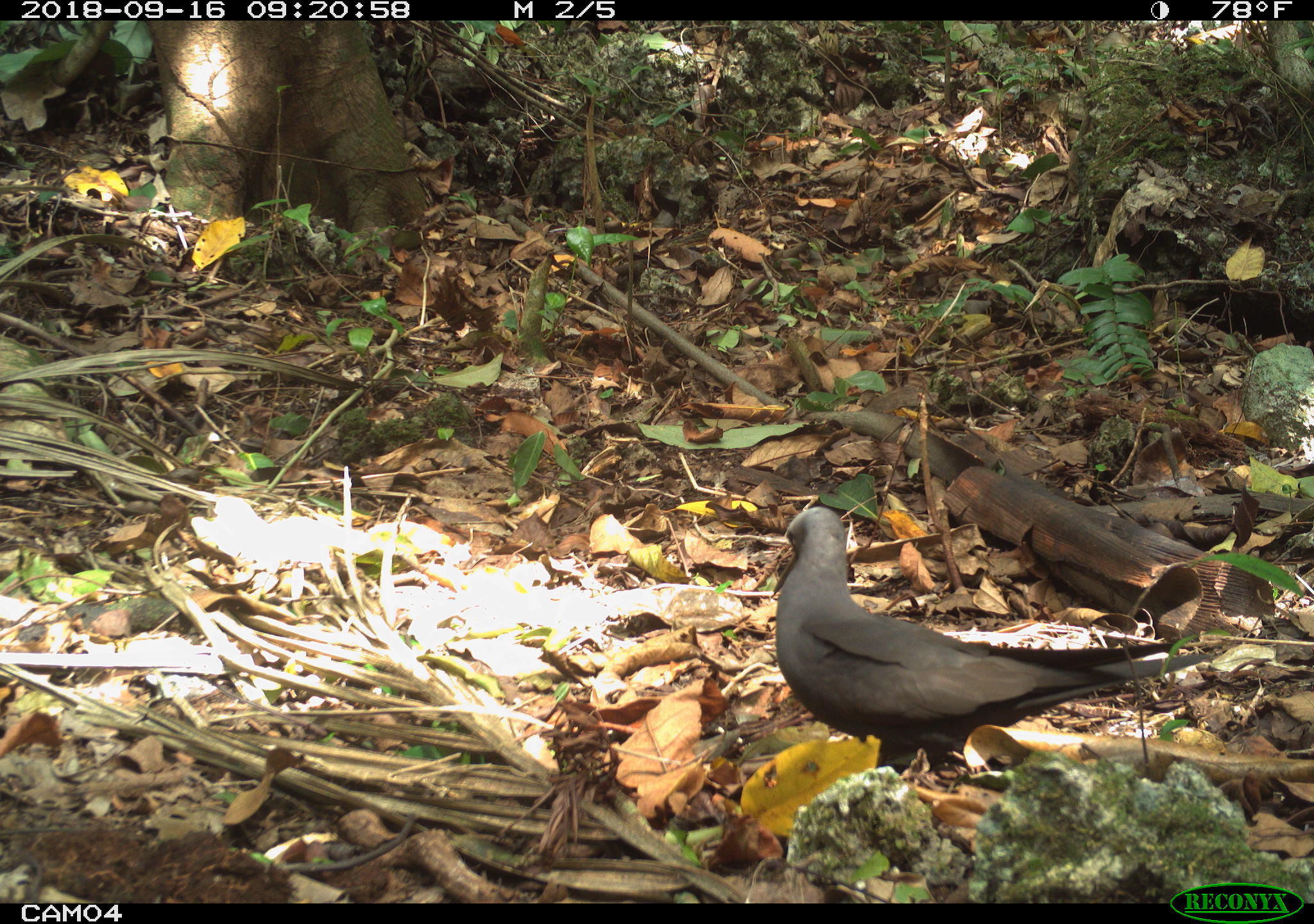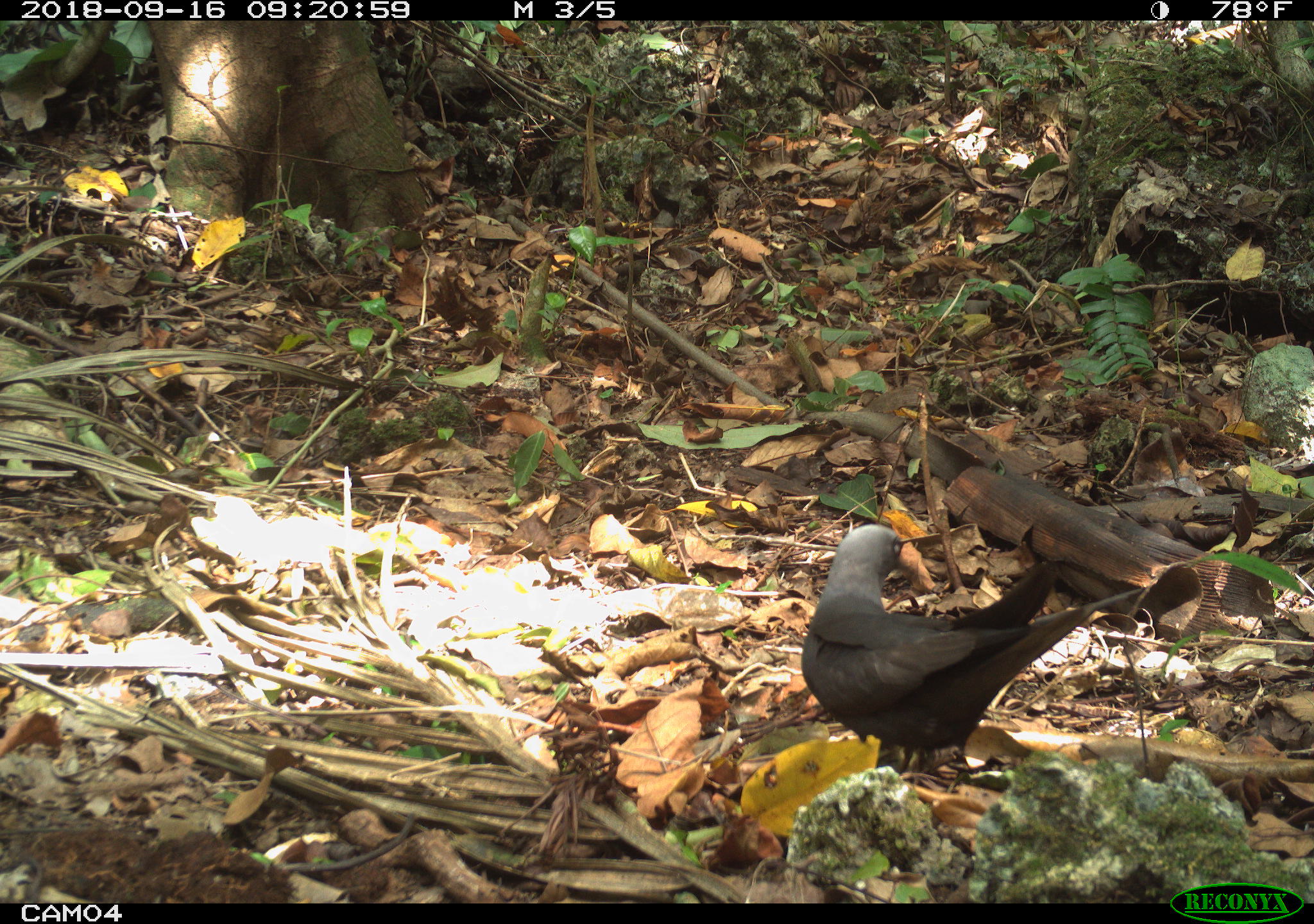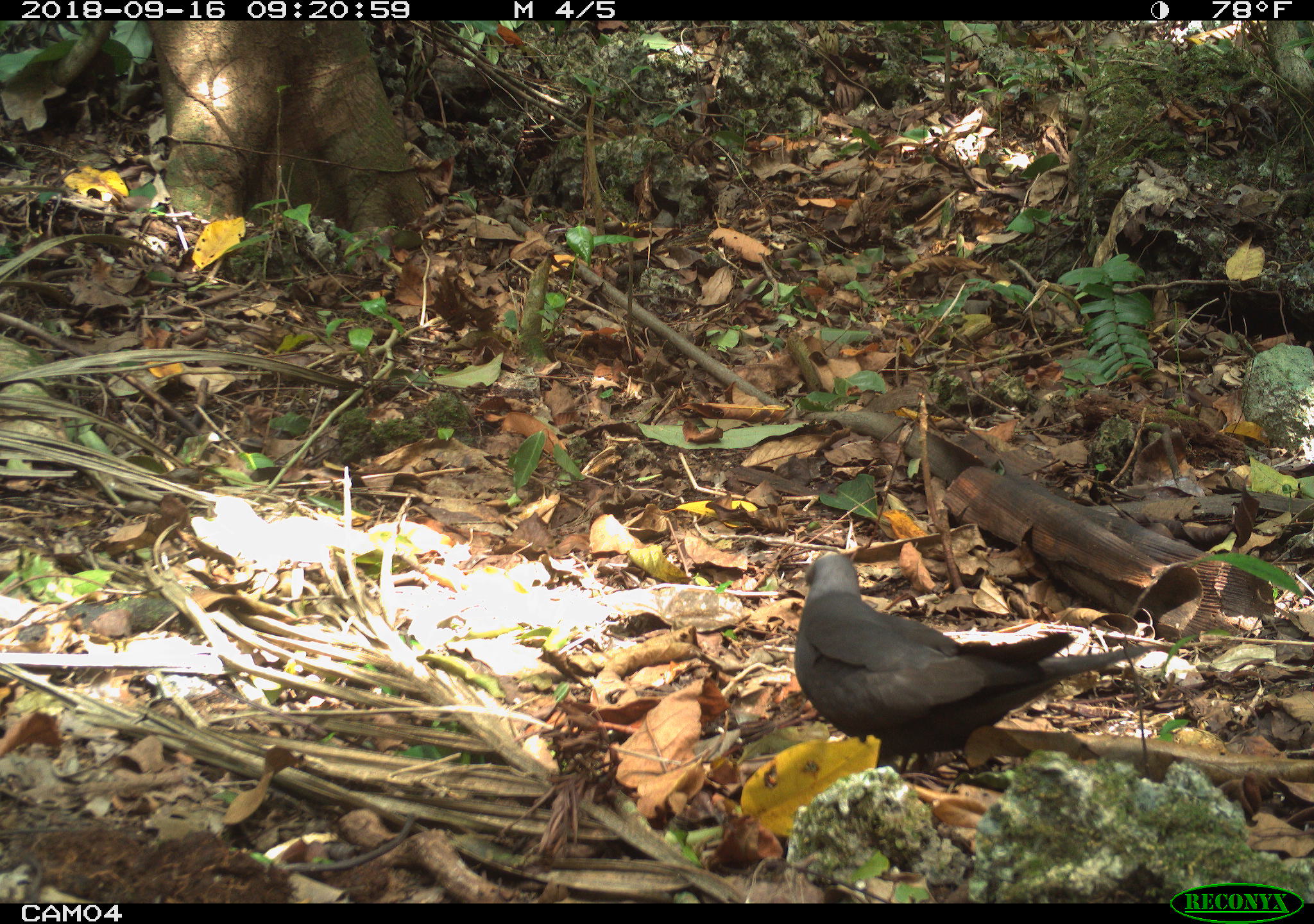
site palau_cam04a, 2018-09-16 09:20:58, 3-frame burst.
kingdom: Animalia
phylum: Chordata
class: Aves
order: Charadriiformes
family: Laridae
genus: Anous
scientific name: Anous stolidus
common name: brown noddy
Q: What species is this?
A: Brown noddy (Anous stolidus).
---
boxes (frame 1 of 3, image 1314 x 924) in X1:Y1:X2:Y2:
brown noddy: 765:506:1193:790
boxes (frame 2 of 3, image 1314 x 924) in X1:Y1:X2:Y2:
brown noddy: 794:515:1102:814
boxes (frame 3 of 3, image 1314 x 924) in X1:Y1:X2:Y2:
brown noddy: 787:539:1159:801